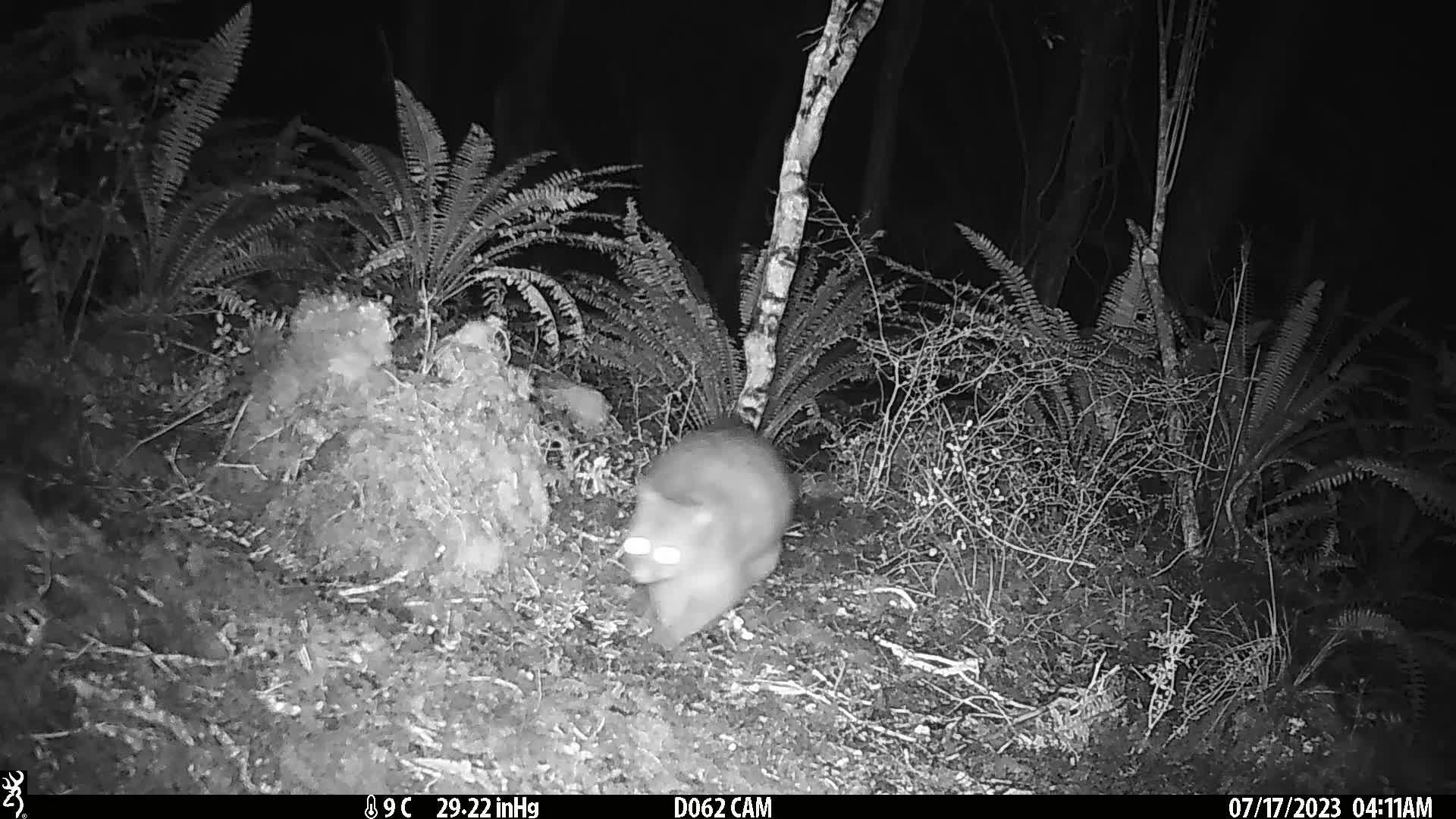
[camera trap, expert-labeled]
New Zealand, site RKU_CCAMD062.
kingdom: Animalia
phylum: Chordata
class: Mammalia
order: Diprotodontia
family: Phalangeridae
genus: Trichosurus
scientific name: Trichosurus vulpecula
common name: common brushtail possum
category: possum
Possum (common brushtail possum) (Trichosurus vulpecula).